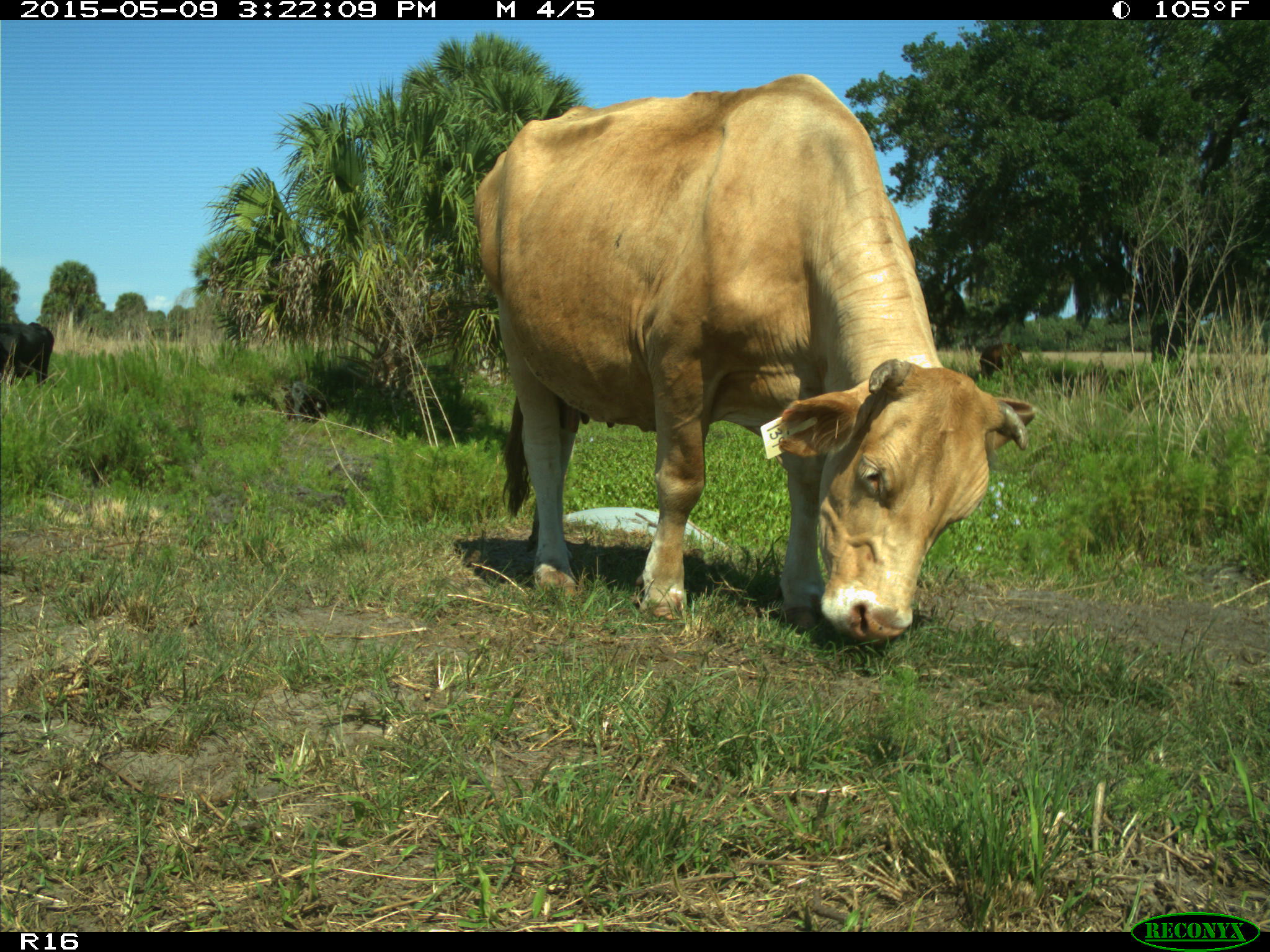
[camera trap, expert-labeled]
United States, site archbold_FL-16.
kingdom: Animalia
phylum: Chordata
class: Mammalia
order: Artiodactyla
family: Bovidae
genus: Bos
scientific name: Bos taurus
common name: domestic cow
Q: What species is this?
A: Bos taurus (domestic cow).